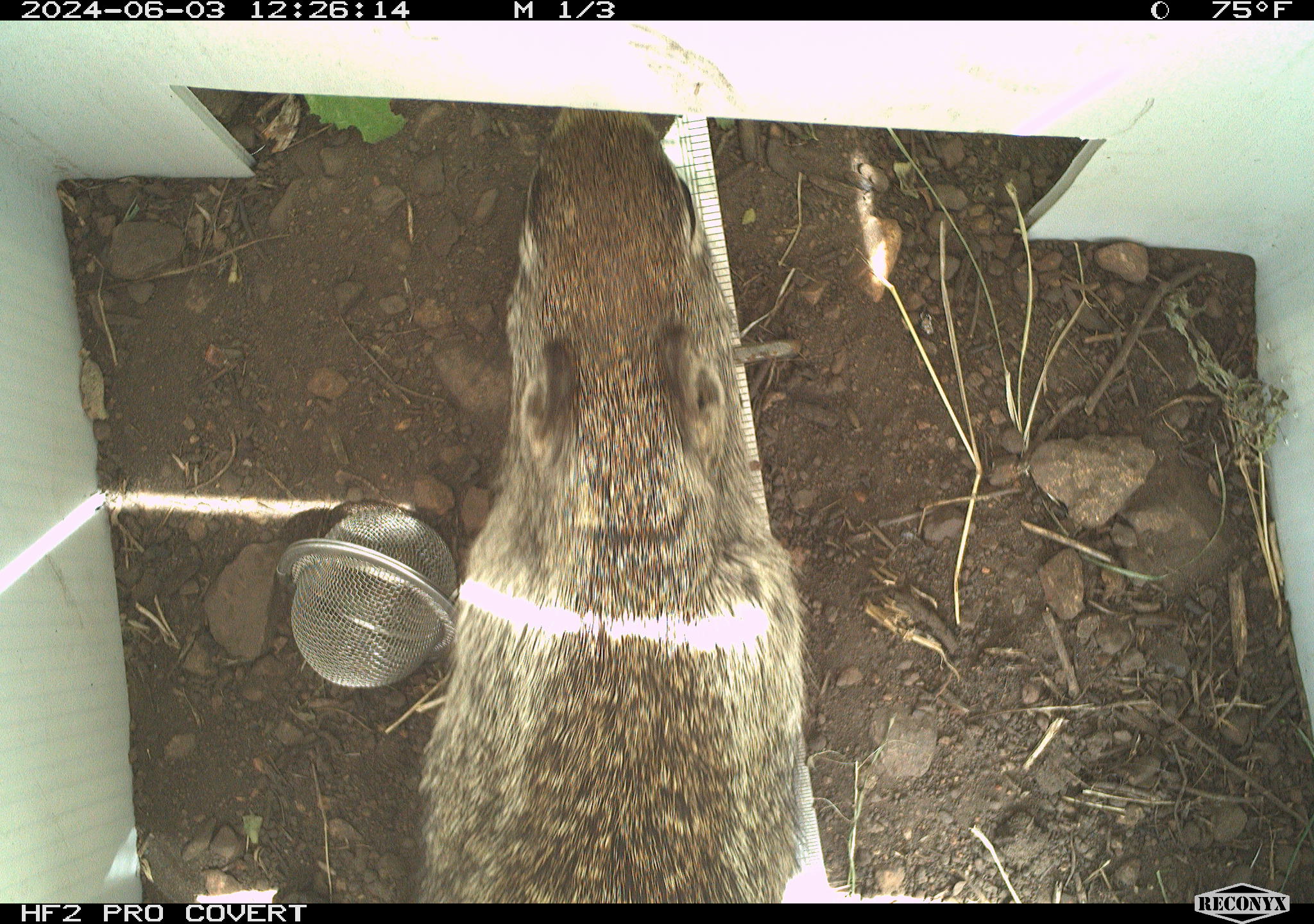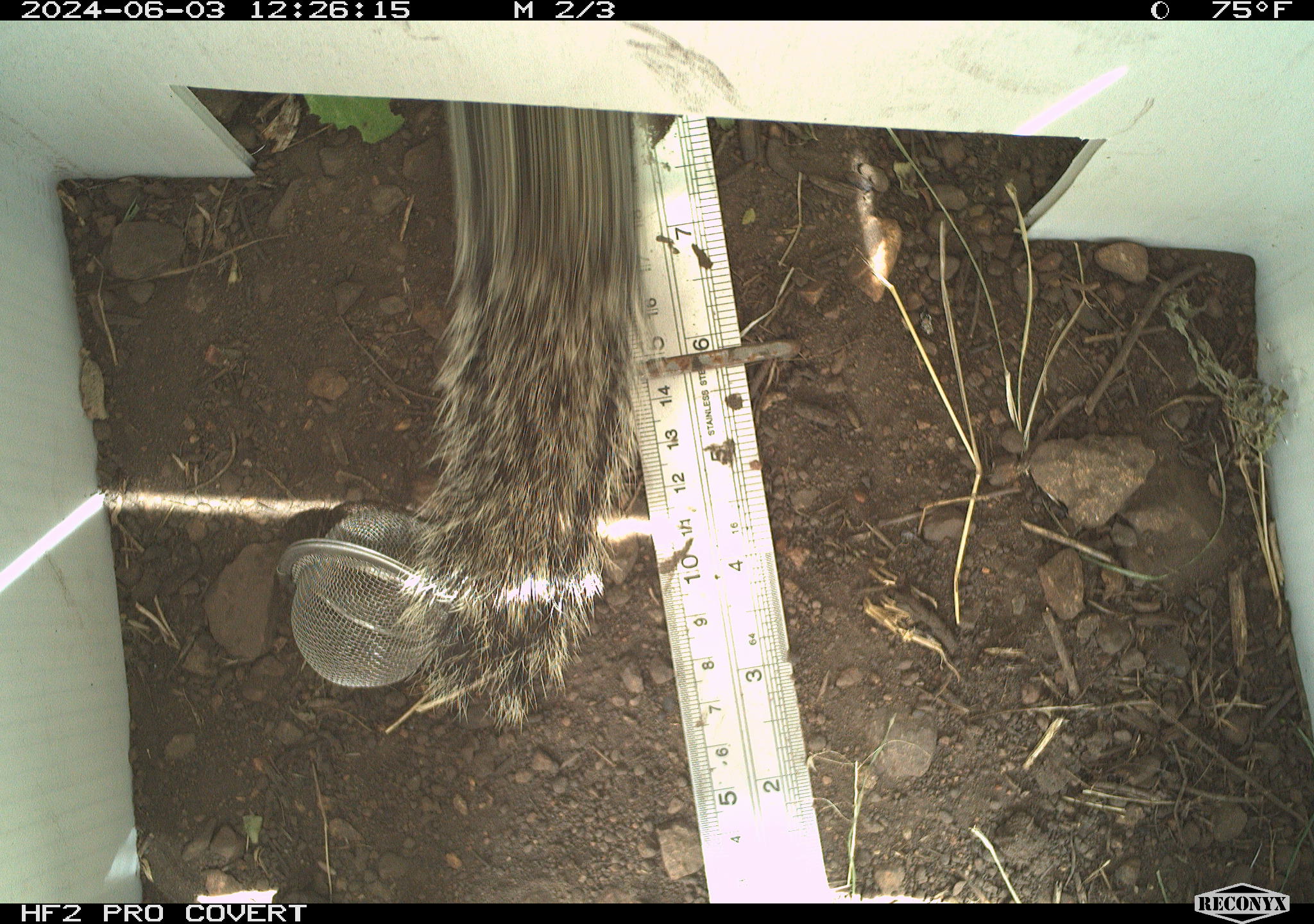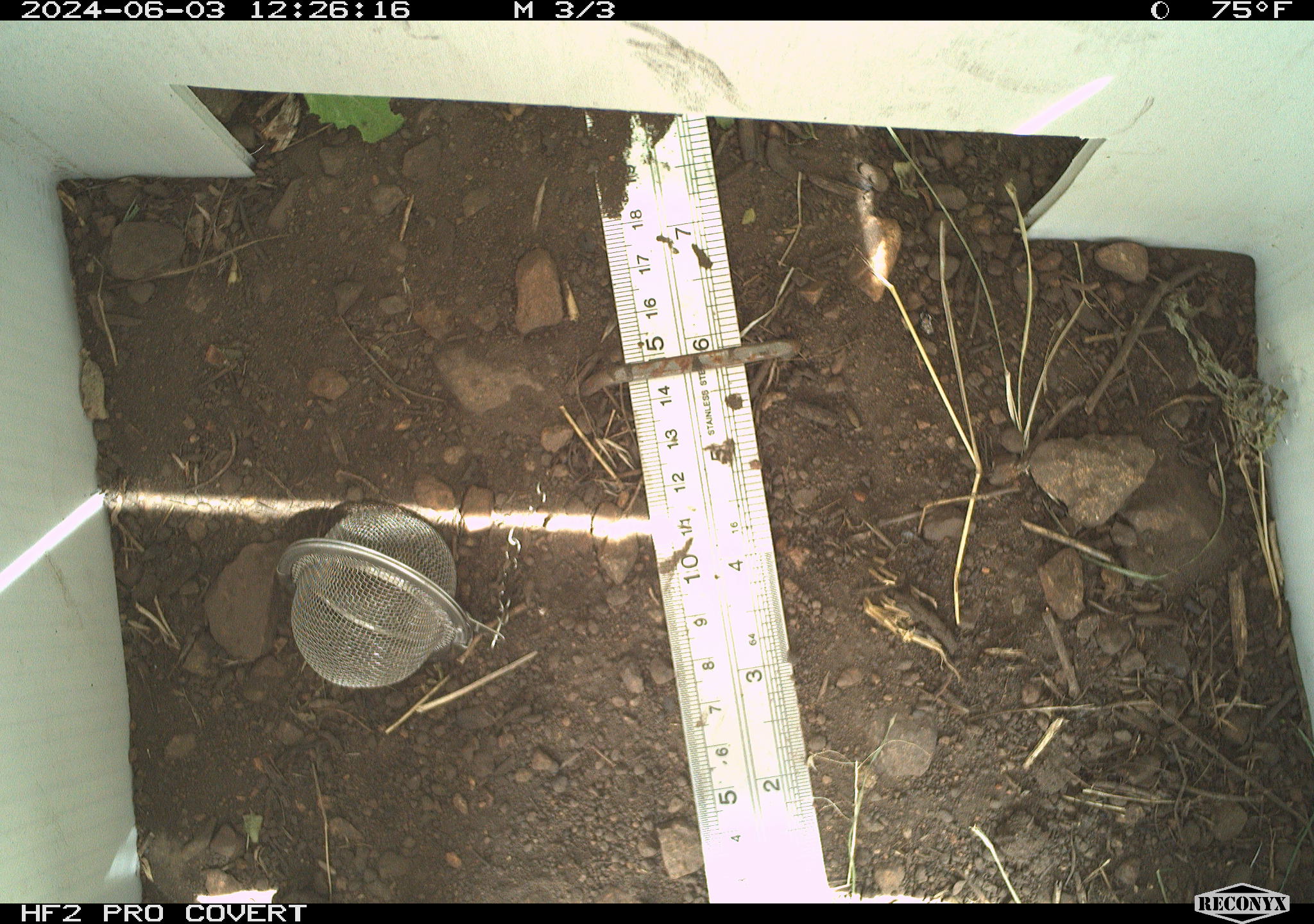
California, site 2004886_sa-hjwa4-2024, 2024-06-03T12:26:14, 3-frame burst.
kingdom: Animalia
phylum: Chordata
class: Mammalia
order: Rodentia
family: Sciuridae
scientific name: Sciuridae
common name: squirrels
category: sciuridae family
Sciuridae family (squirrels) (Sciuridae).